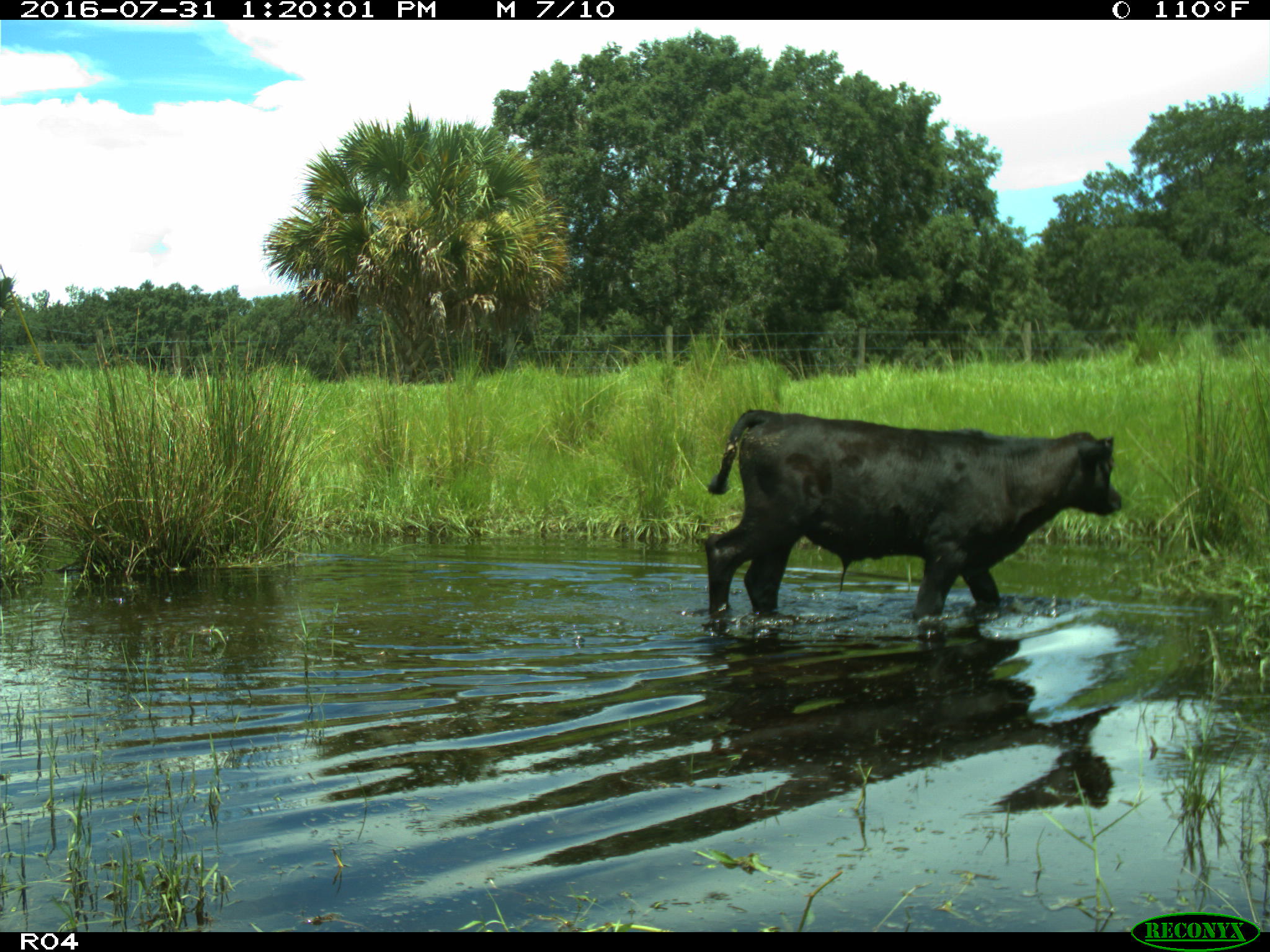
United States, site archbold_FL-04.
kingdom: Animalia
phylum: Chordata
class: Mammalia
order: Artiodactyla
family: Bovidae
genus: Bos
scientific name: Bos taurus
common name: domestic cow